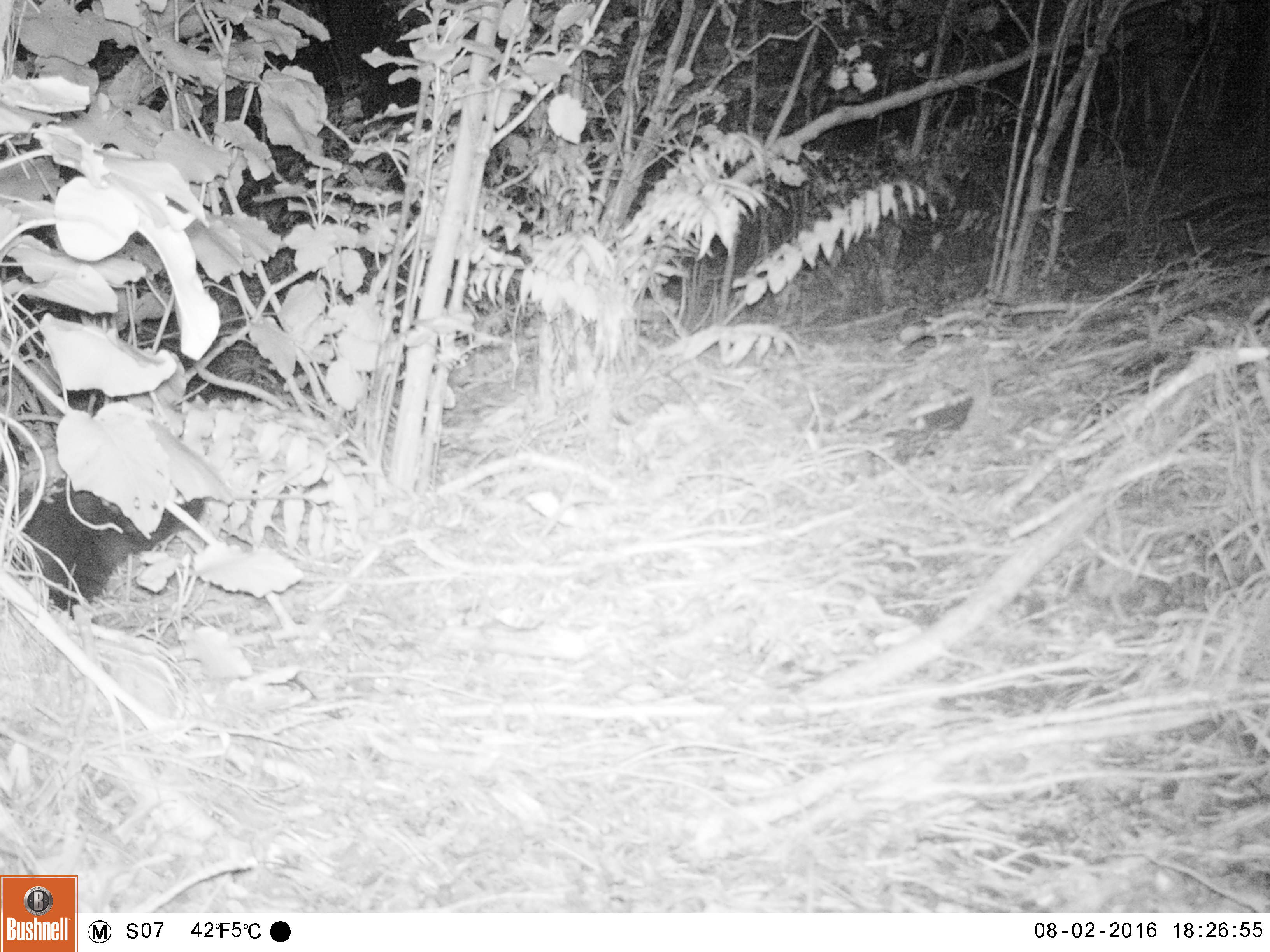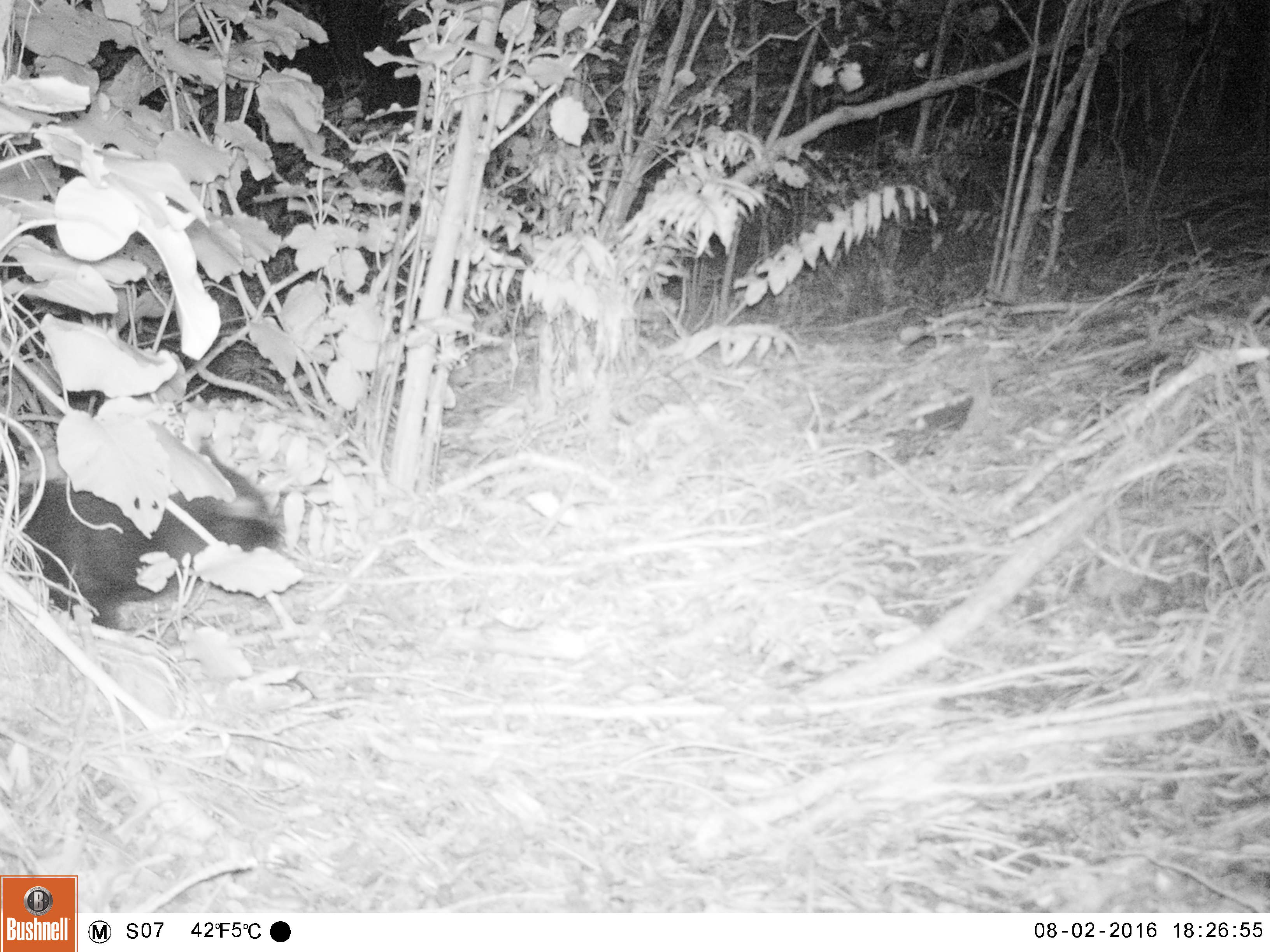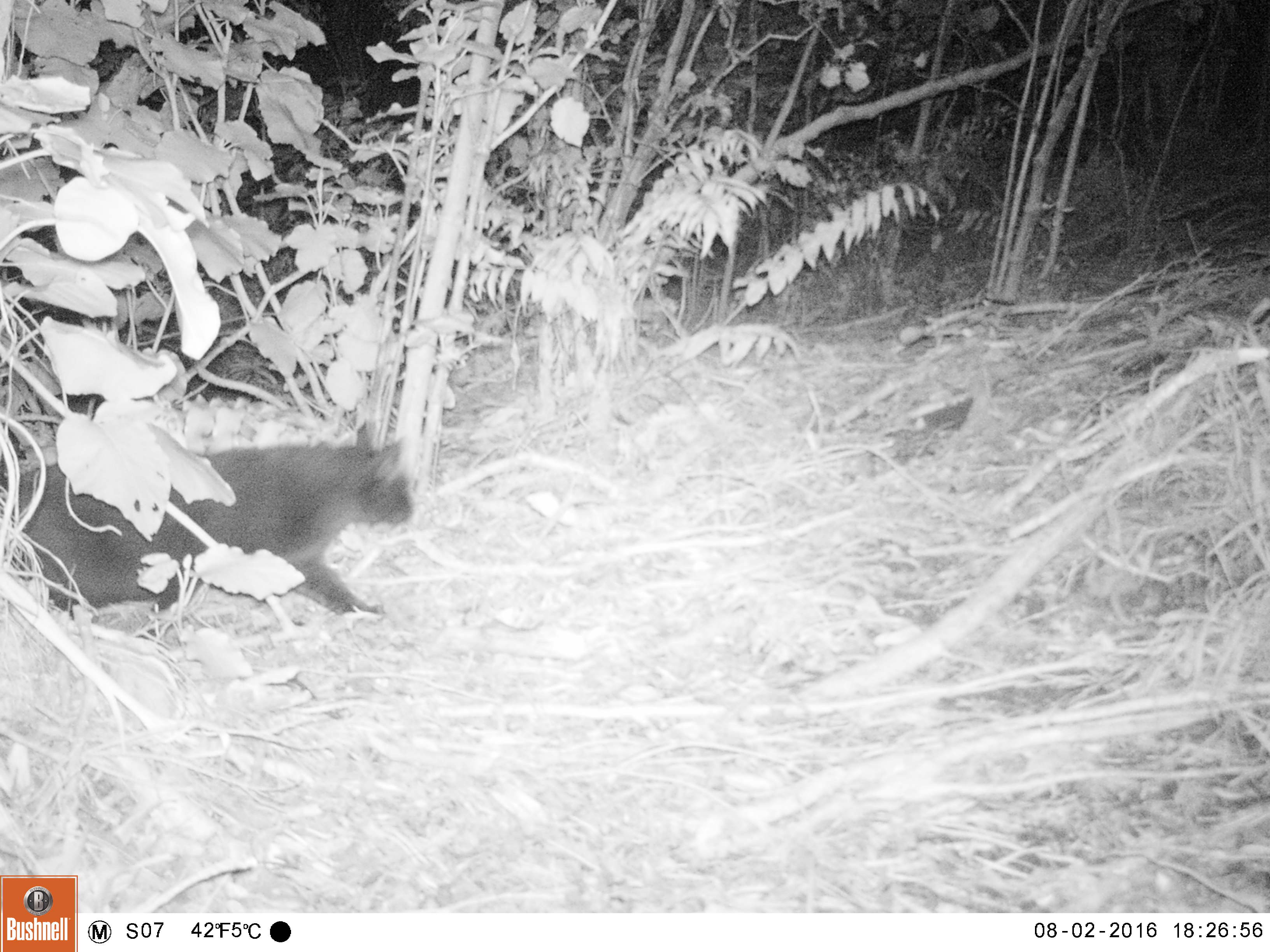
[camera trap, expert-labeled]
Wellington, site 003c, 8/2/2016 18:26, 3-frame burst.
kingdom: Animalia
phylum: Chordata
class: Mammalia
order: Carnivora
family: Felidae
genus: Felis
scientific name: Felis catus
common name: cat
Cat (Felis catus).